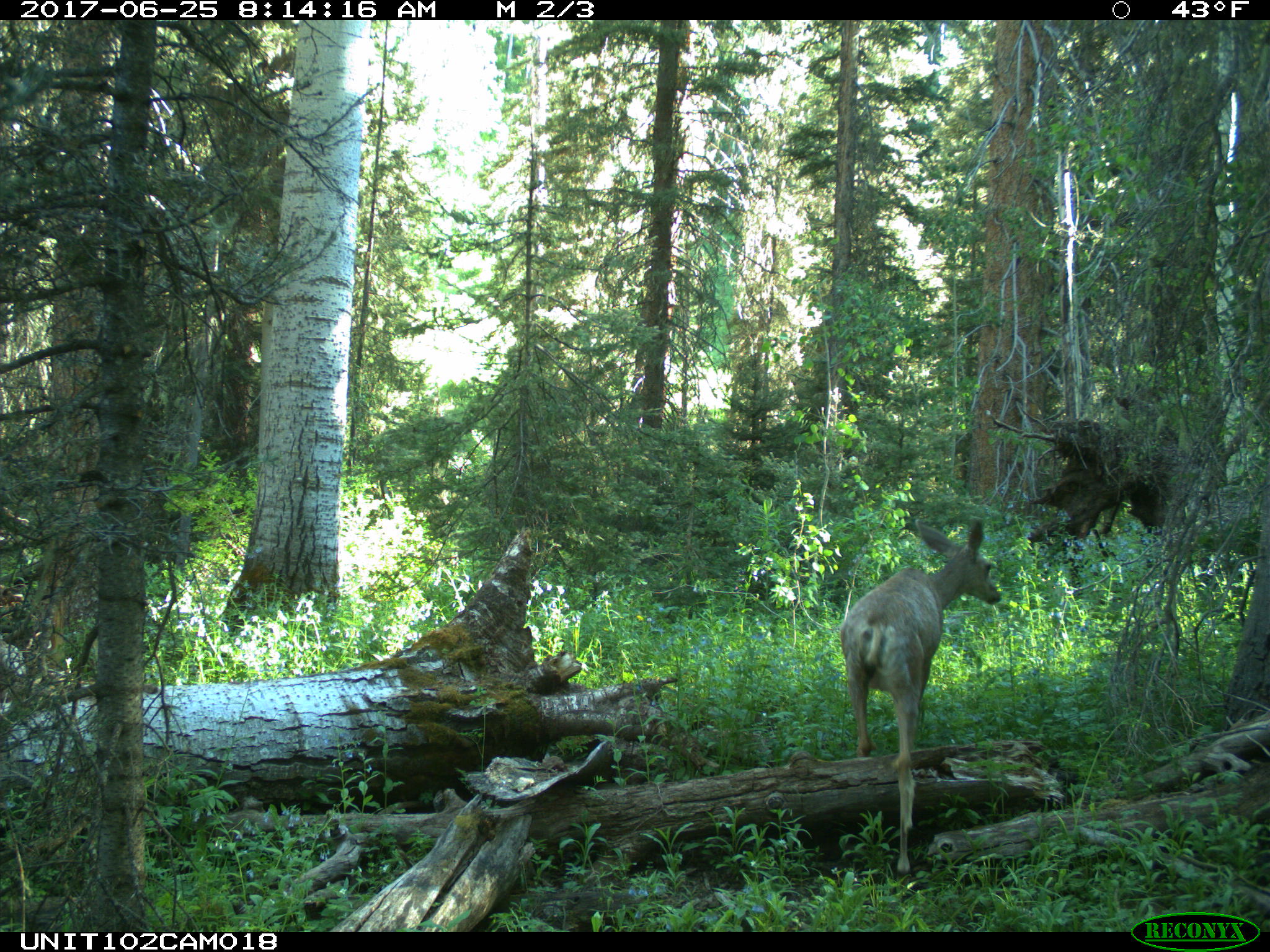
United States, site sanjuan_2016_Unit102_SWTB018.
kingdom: Animalia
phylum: Chordata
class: Mammalia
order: Artiodactyla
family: Cervidae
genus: Odocoileus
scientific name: Odocoileus hemionus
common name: mule deer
Odocoileus hemionus (mule deer).